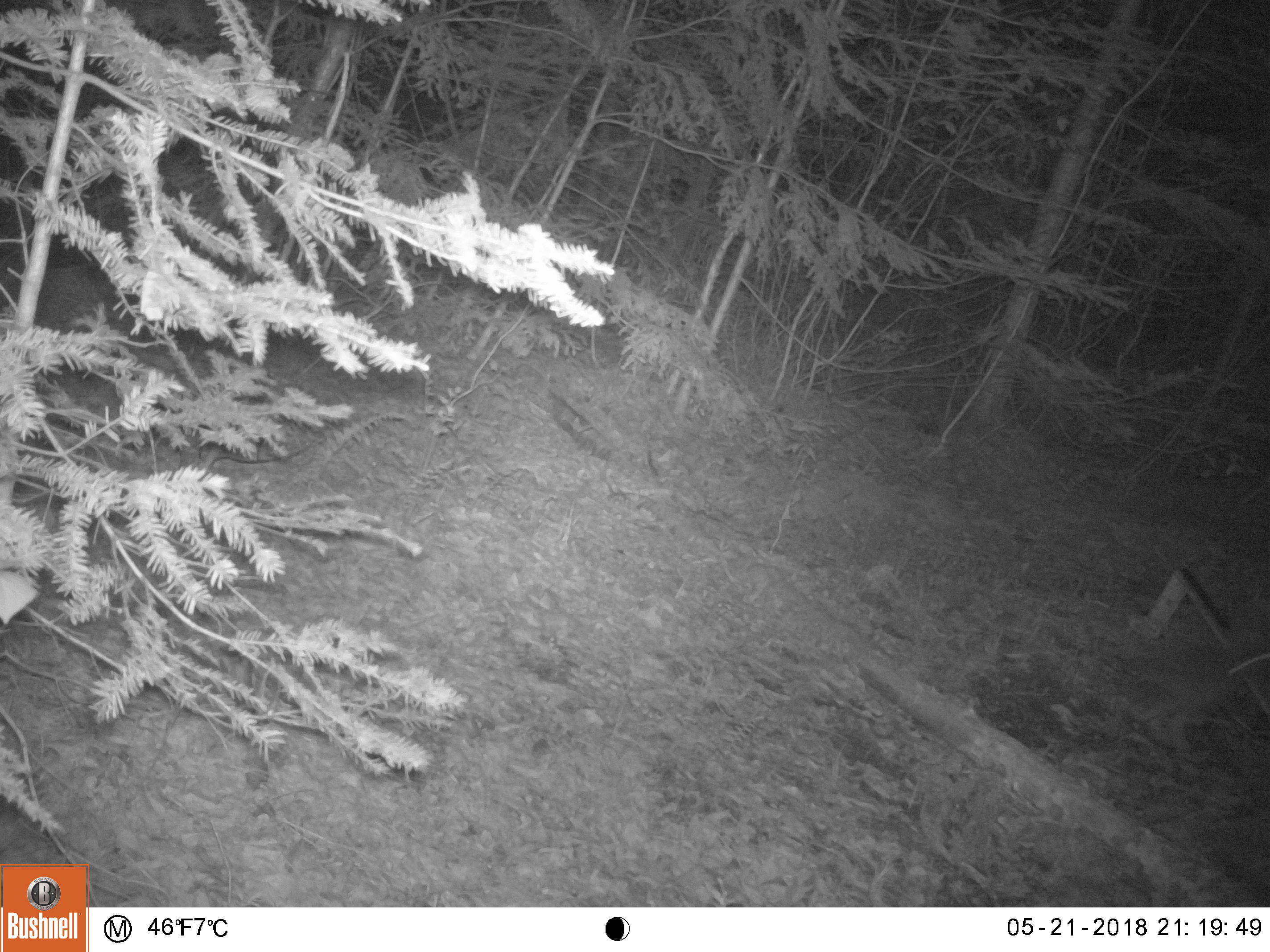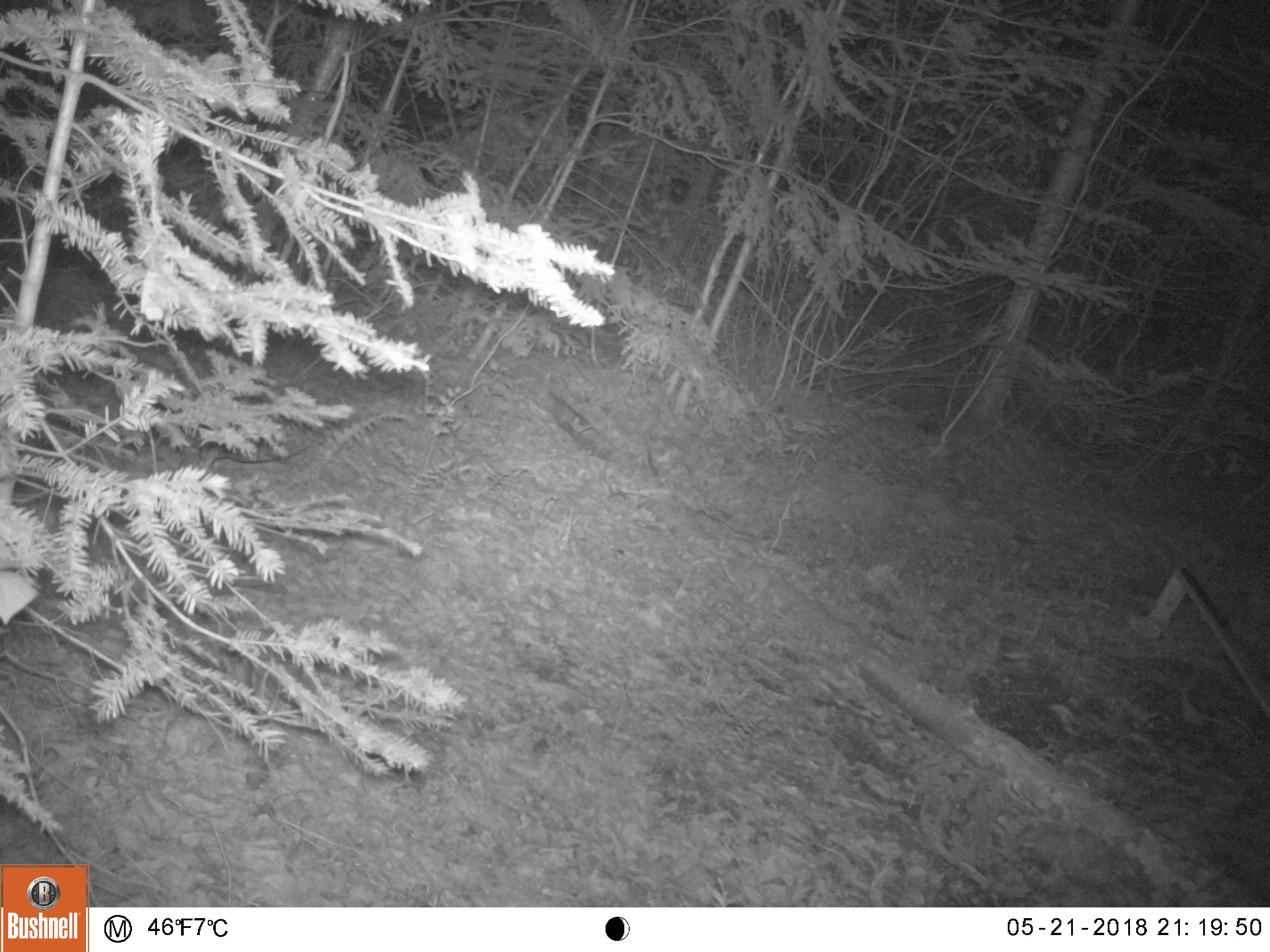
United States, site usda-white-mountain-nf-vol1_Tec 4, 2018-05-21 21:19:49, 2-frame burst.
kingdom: Animalia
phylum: Chordata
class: Mammalia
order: Lagomorpha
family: Leporidae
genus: Lepus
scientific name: Lepus americanus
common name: snowshoe hare